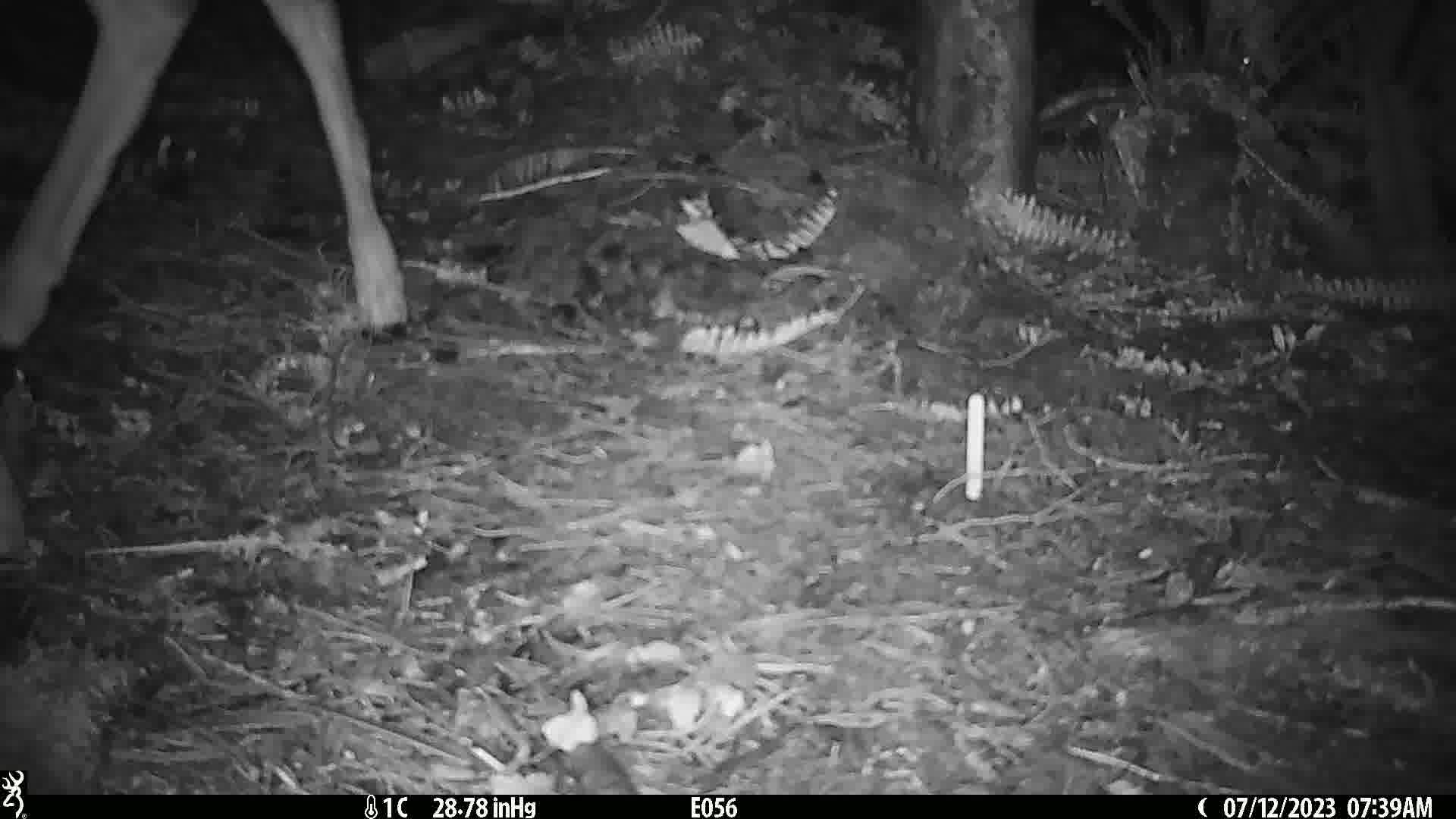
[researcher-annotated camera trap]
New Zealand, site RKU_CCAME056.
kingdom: Animalia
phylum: Chordata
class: Mammalia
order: Artiodactyla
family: Cervidae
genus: Odocoileus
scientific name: Odocoileus virginianus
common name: white-tailed deer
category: white tailed deer